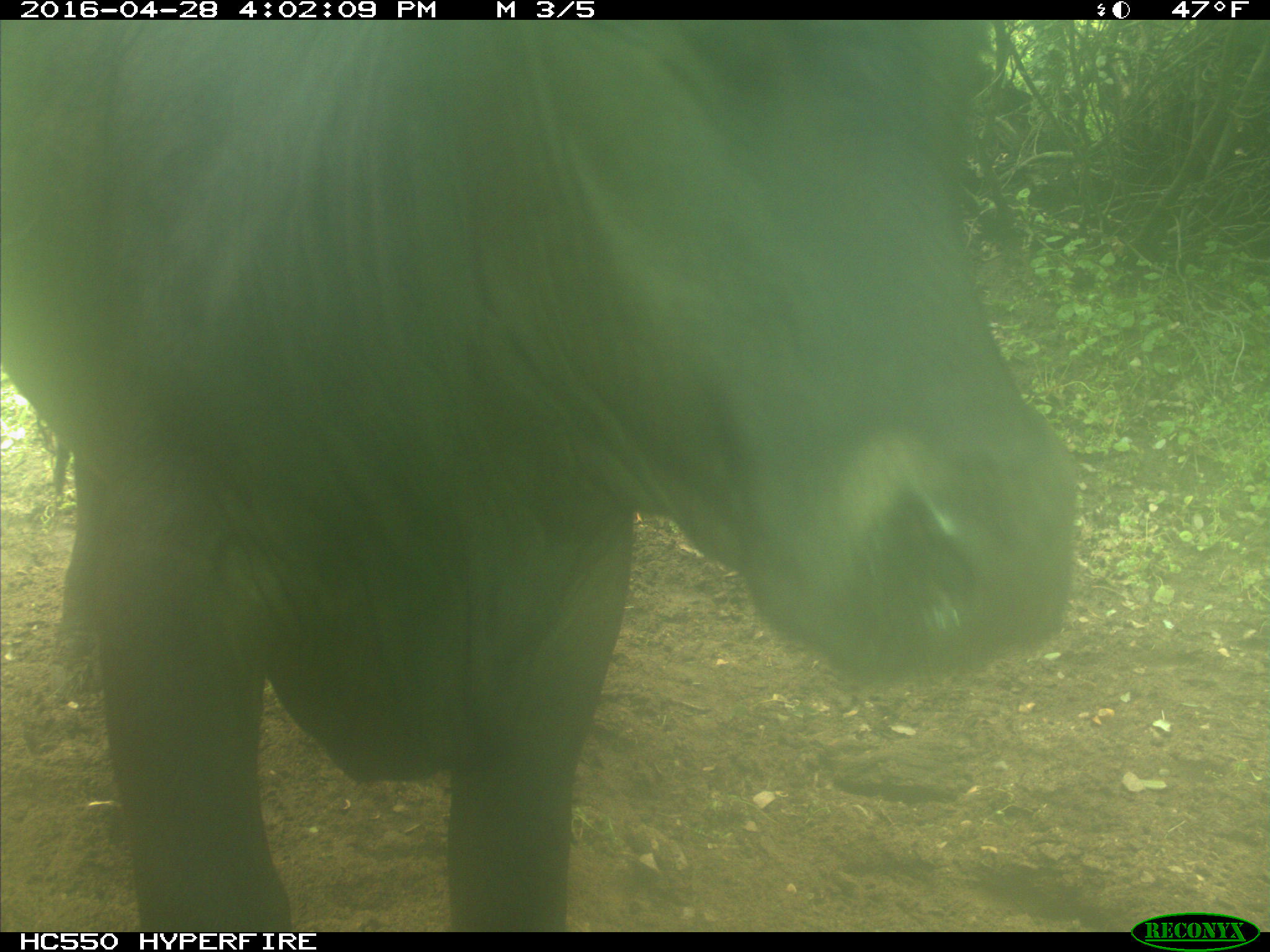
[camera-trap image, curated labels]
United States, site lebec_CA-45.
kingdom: Animalia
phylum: Chordata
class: Mammalia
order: Artiodactyla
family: Bovidae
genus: Bos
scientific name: Bos taurus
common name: domestic cow